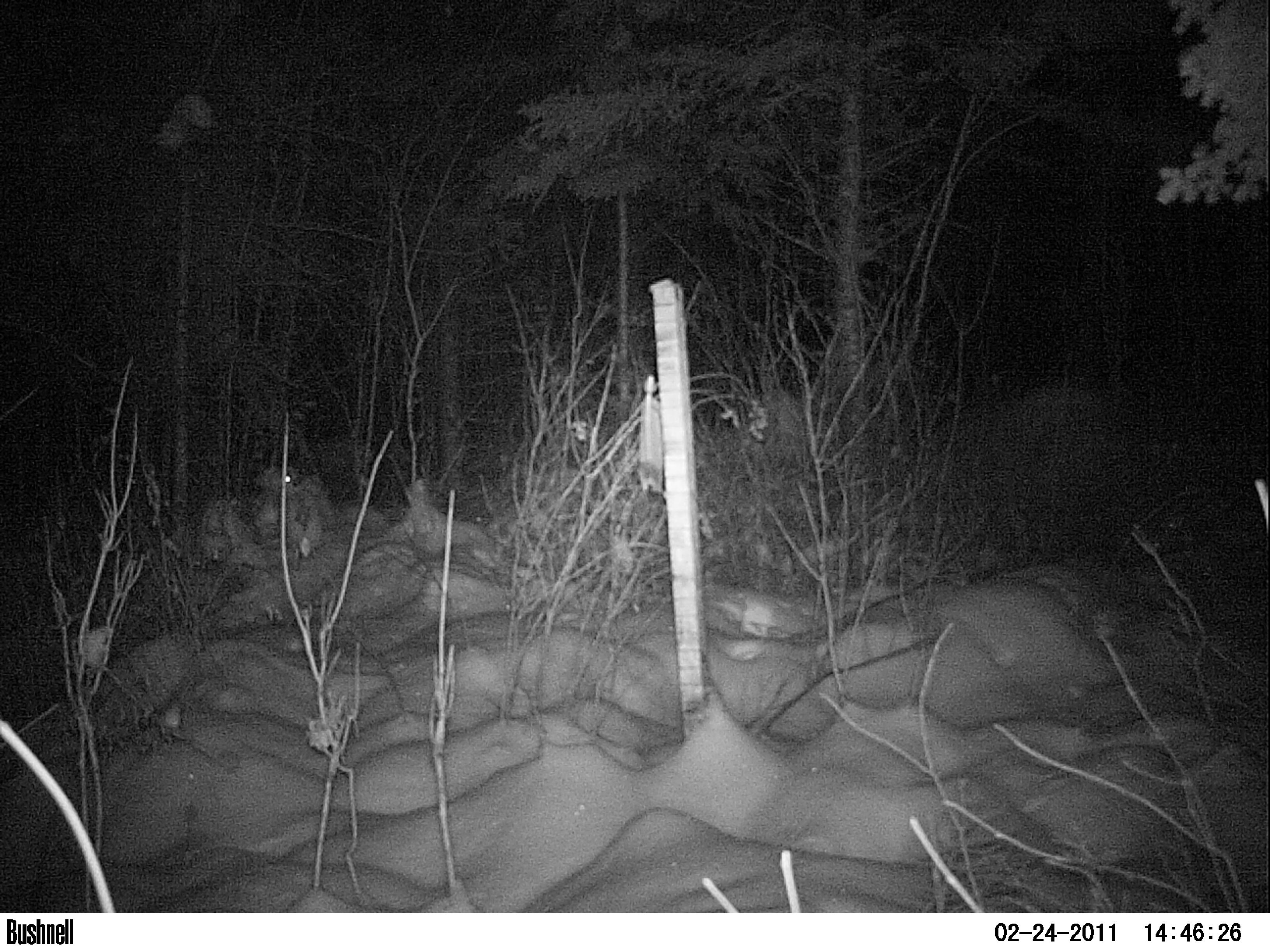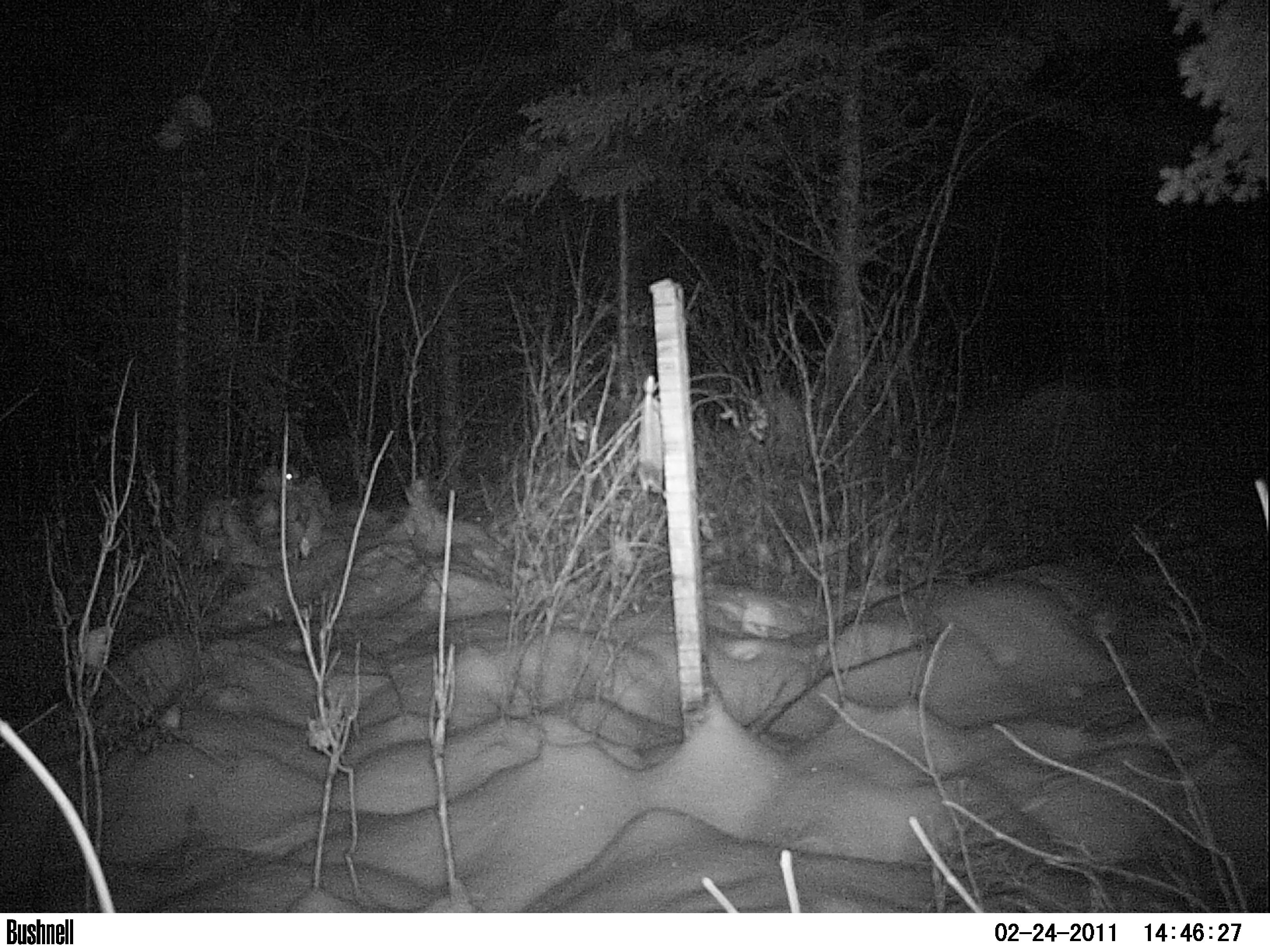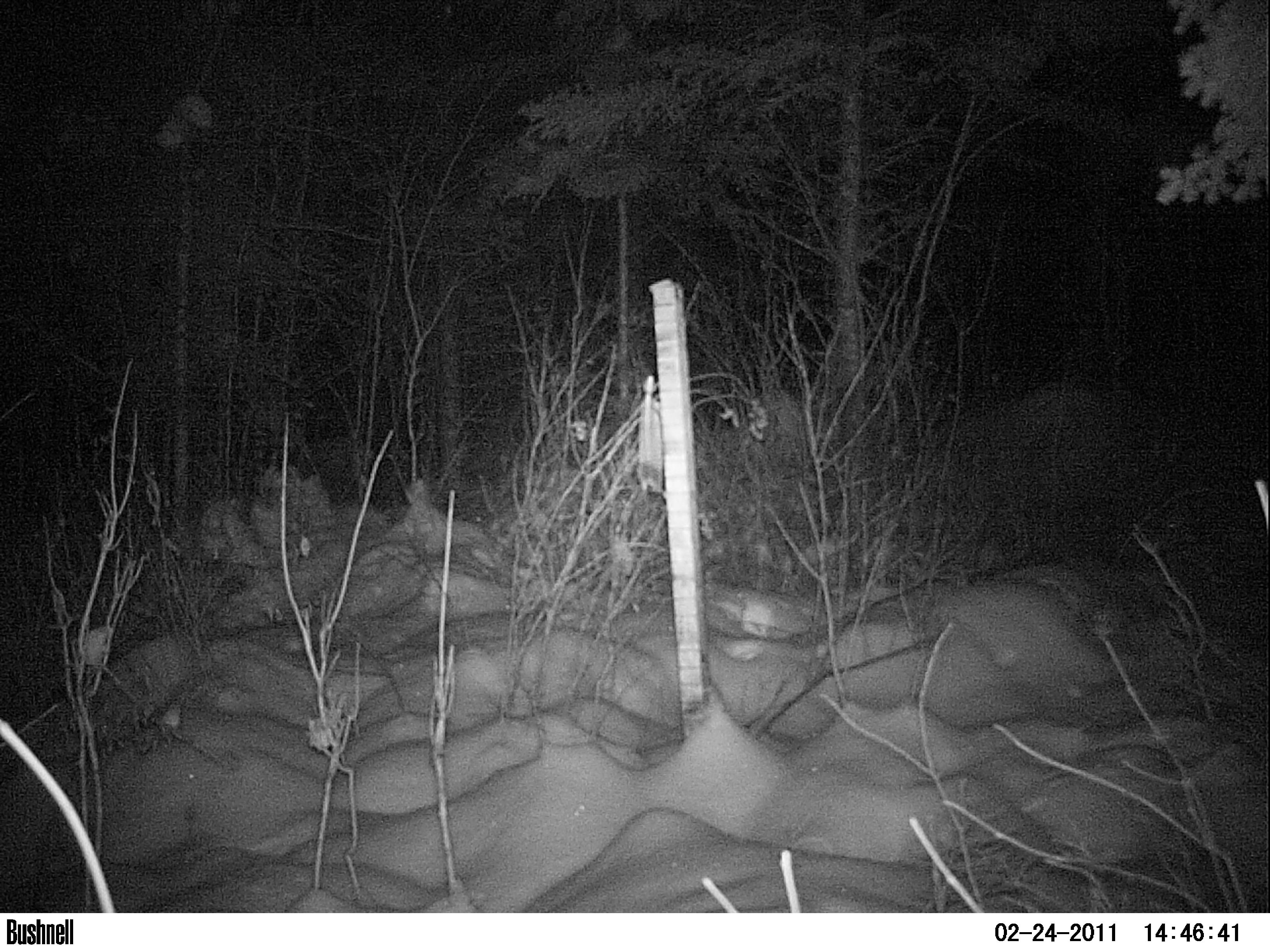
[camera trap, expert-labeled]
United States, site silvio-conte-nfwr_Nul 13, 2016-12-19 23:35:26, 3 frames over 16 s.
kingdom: Animalia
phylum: Chordata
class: Mammalia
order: Lagomorpha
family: Leporidae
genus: Lepus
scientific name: Lepus americanus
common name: snowshoe hare